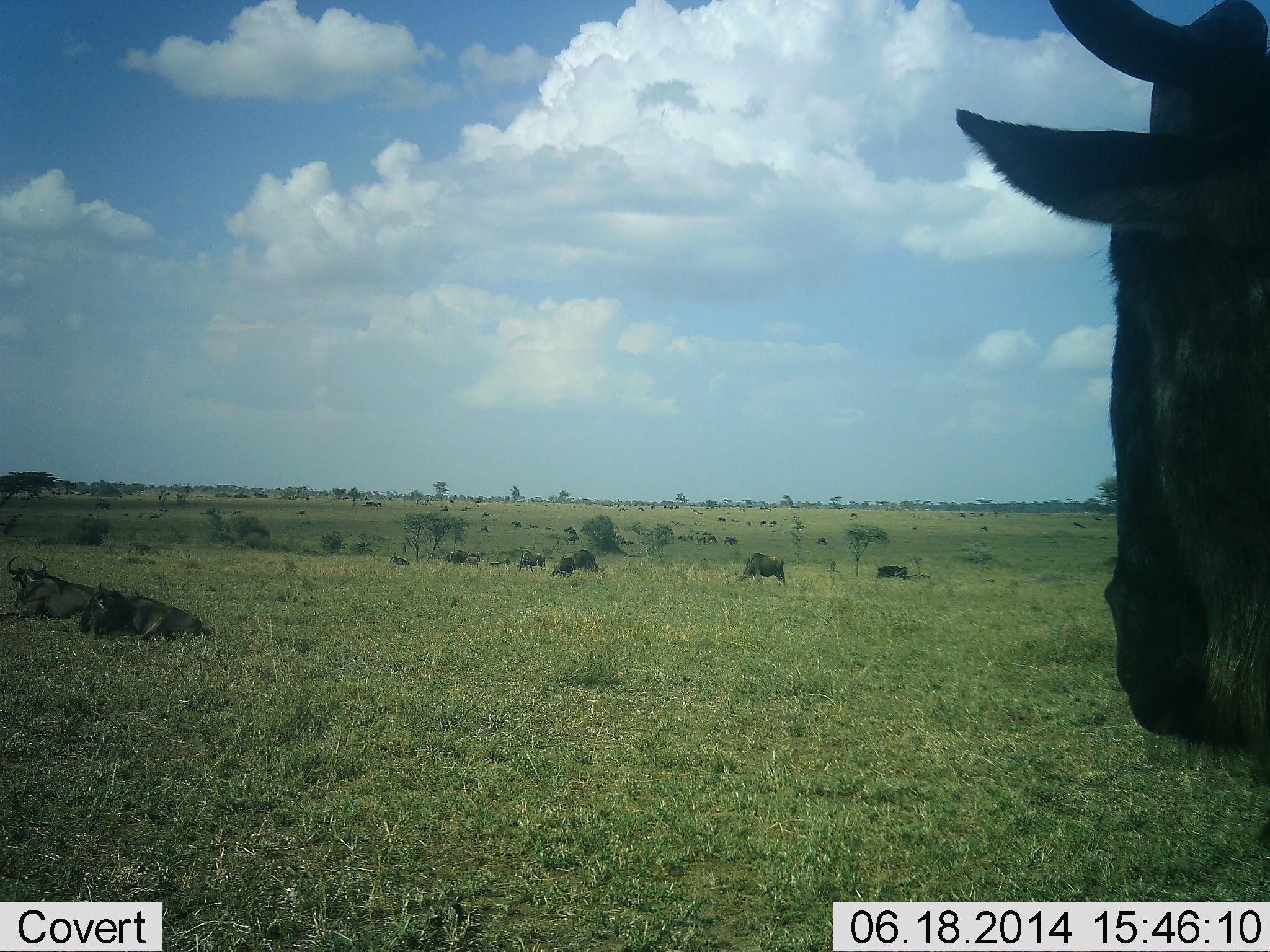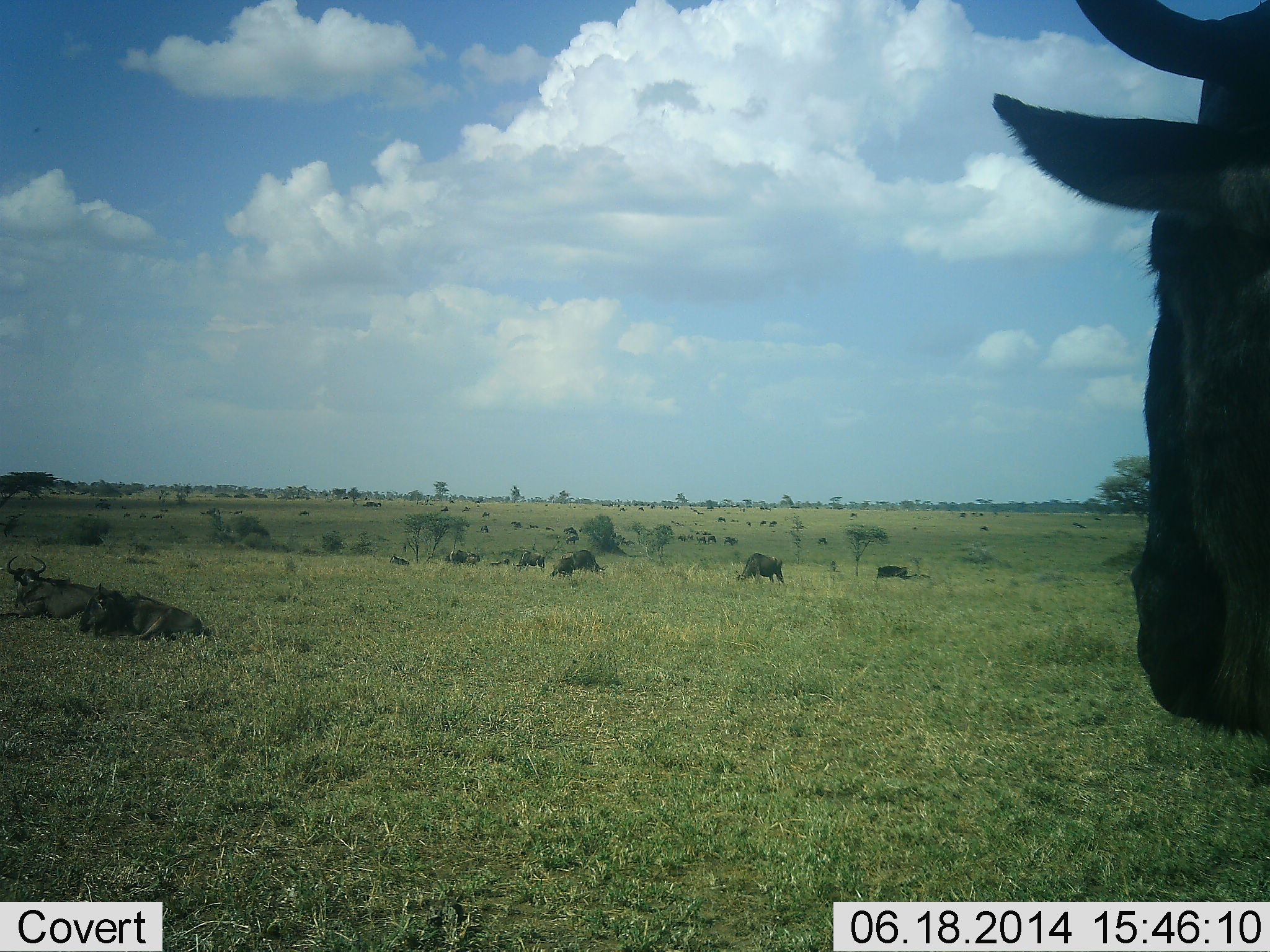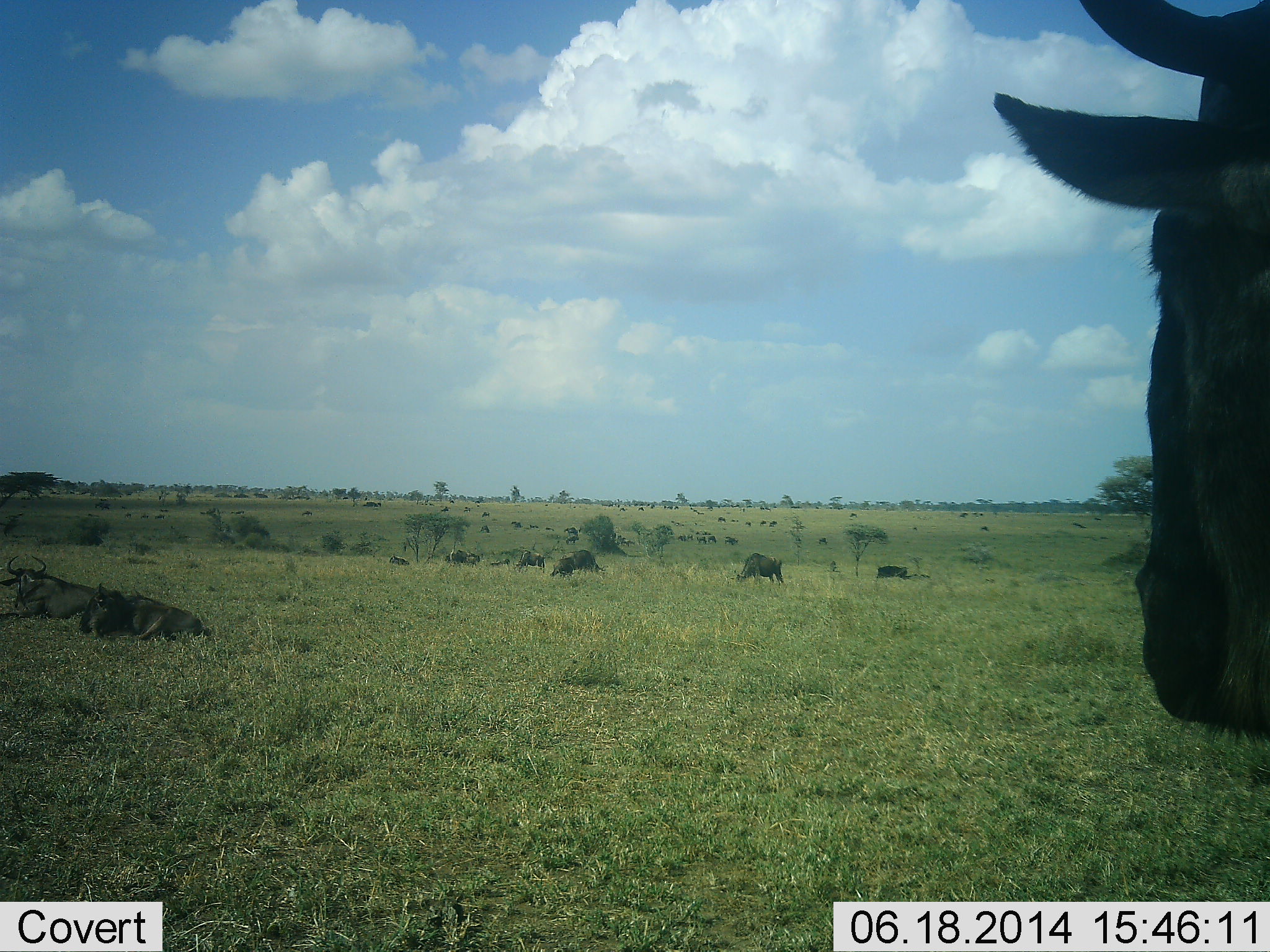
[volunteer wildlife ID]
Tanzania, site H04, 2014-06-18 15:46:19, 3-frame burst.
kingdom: Animalia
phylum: Chordata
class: Mammalia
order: Artiodactyla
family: Bovidae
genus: Connochaetes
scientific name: Connochaetes taurinus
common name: blue wildebeest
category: wildebeest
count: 11-50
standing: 70%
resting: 80%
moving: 10%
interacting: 0%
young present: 0%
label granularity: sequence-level